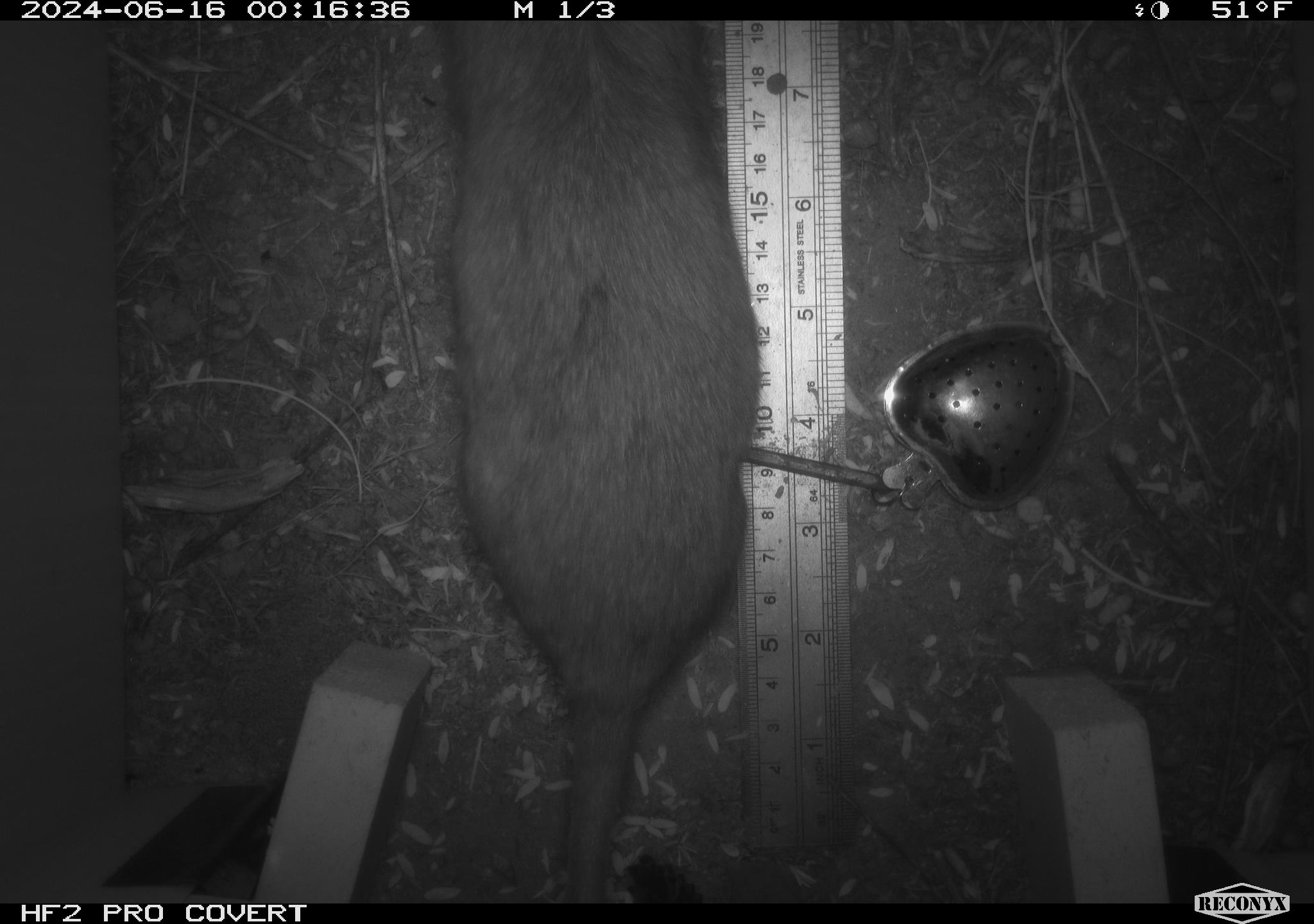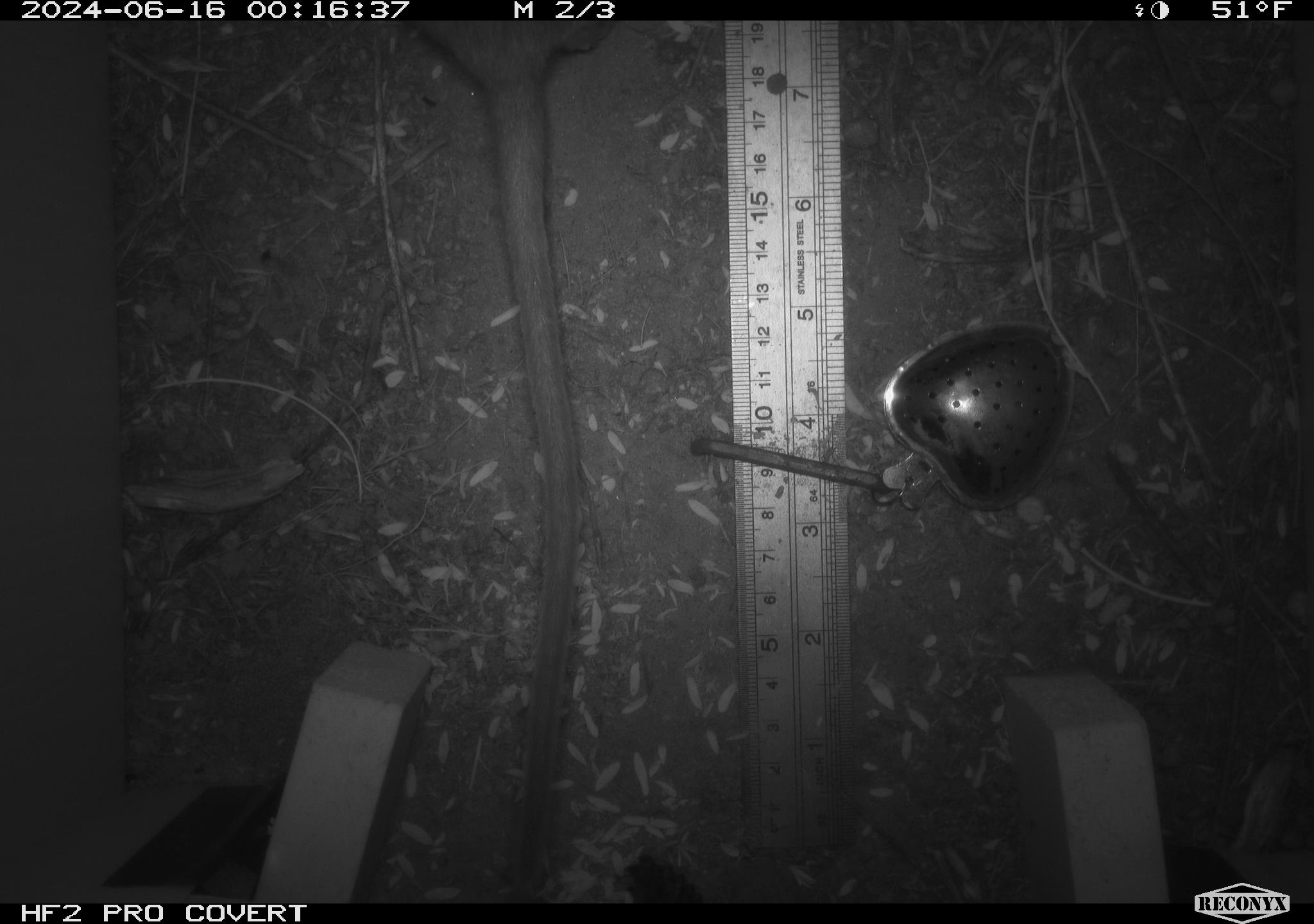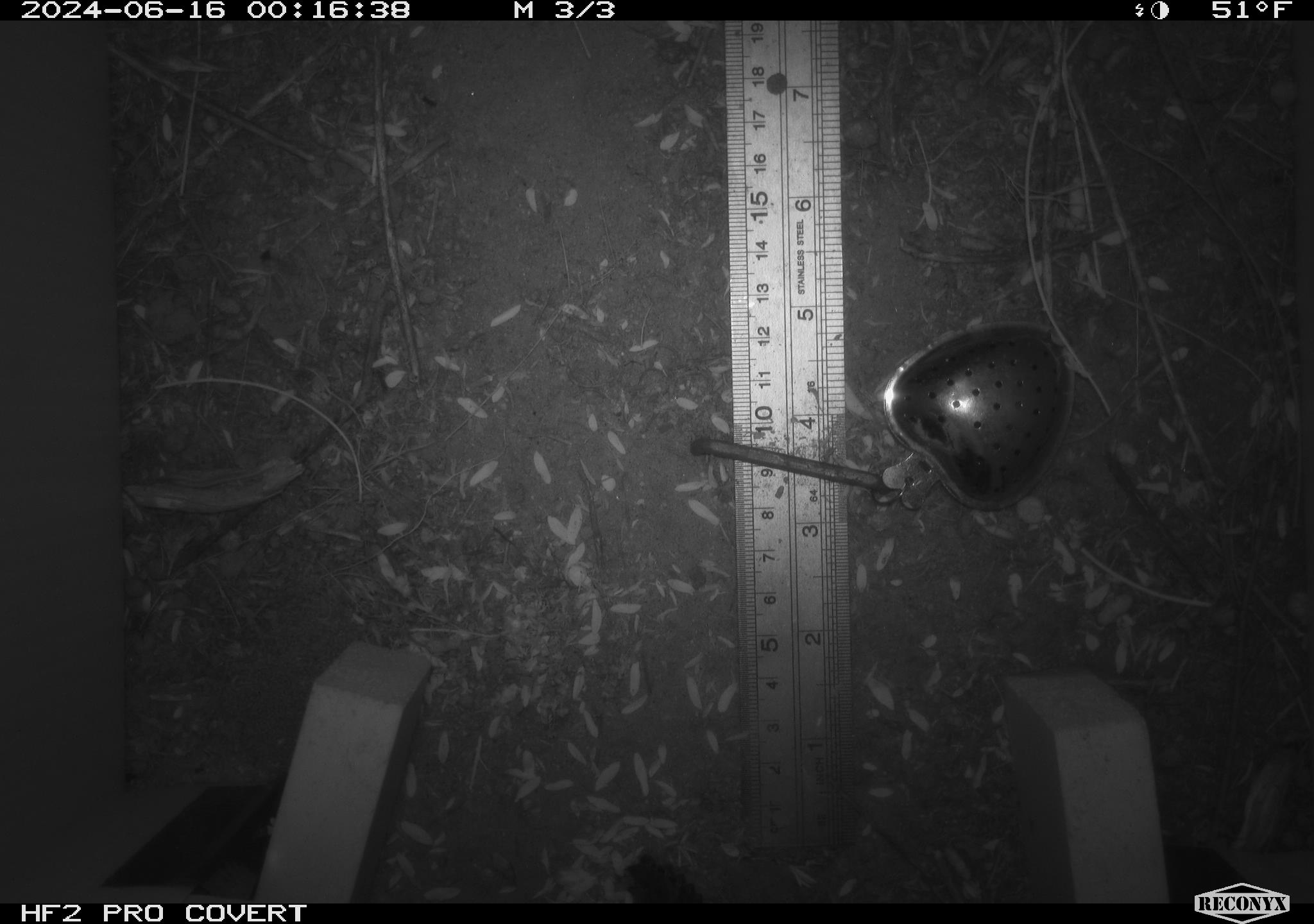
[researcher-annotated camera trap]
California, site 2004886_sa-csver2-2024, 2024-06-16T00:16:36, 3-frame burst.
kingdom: Animalia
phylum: Chordata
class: Mammalia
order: Rodentia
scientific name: Rodentia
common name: rodent